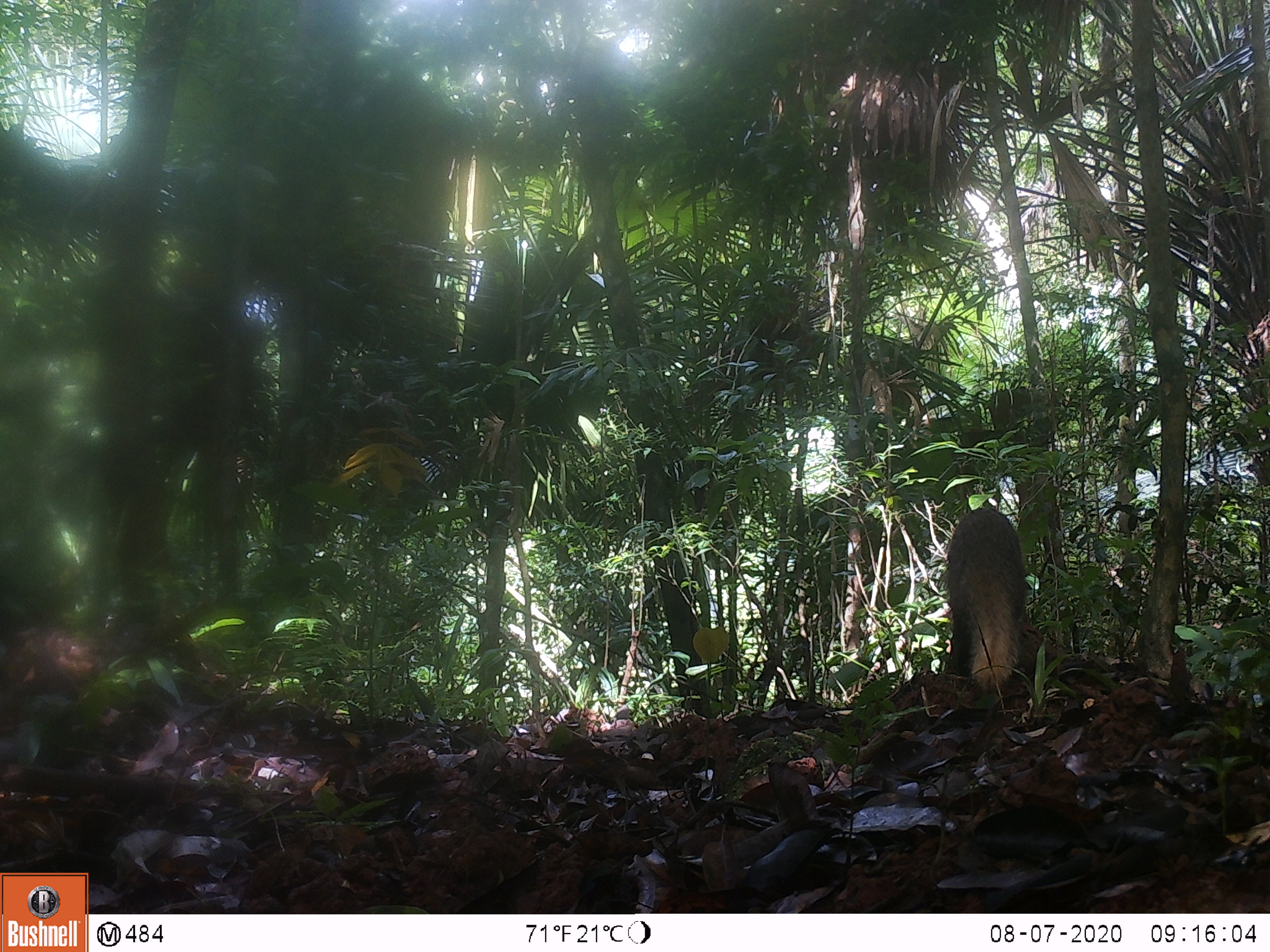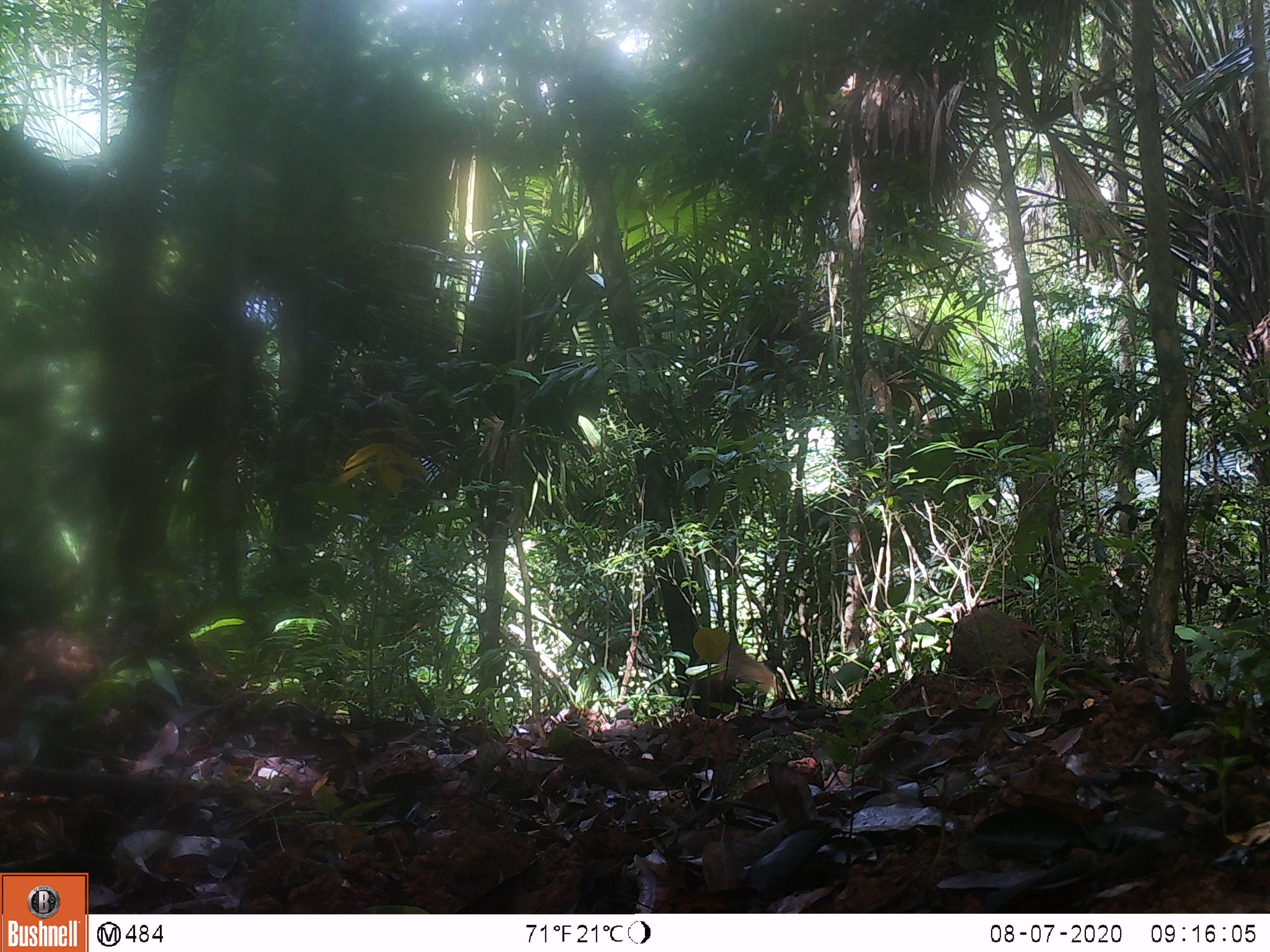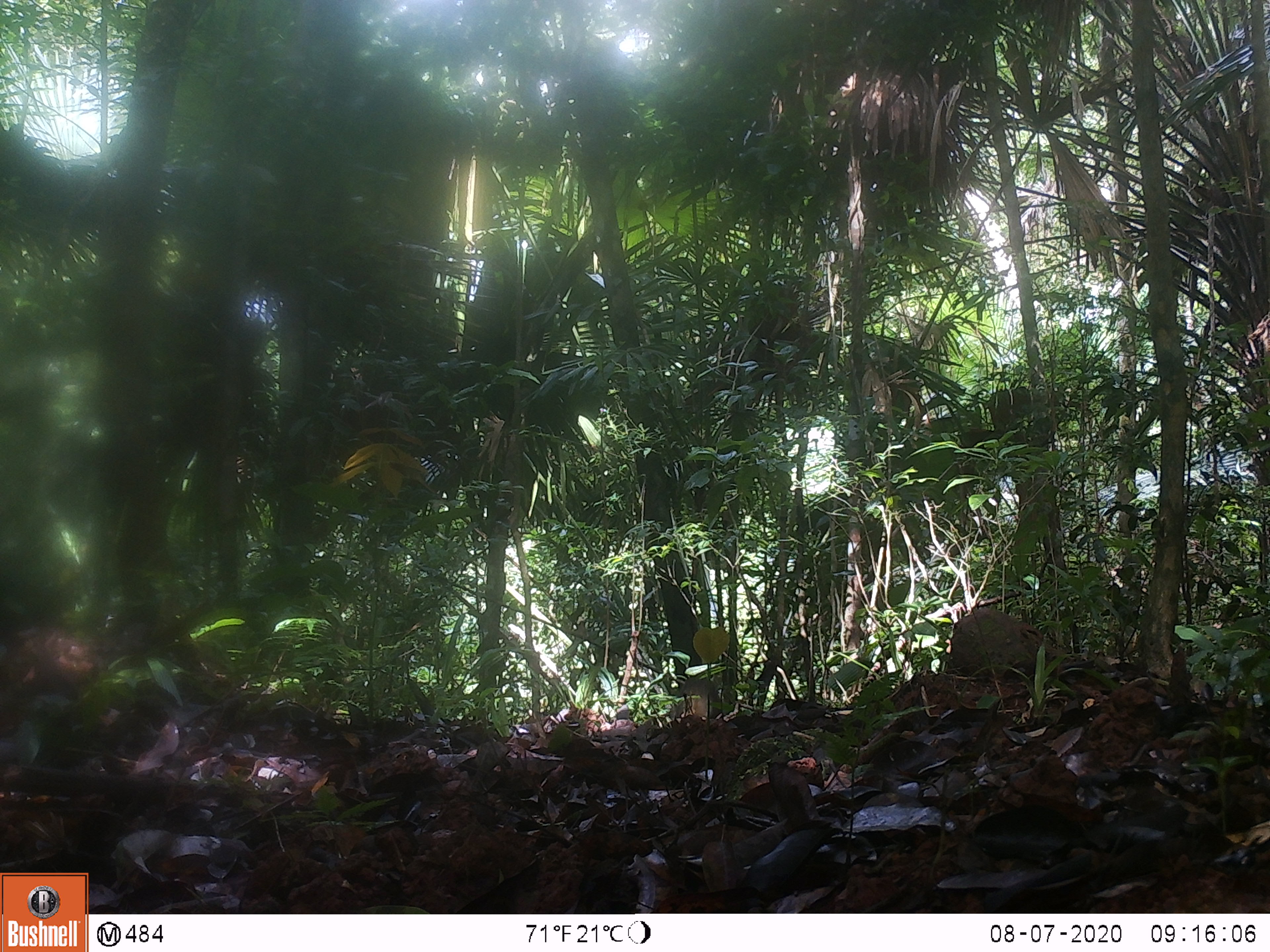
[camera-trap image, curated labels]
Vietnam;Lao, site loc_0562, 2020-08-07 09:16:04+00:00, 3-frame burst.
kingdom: Animalia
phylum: Chordata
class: Mammalia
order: Carnivora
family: Herpestidae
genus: Urva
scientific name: Urva urva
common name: crab-eating mongoose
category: crab eating mongoose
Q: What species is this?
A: Crab eating mongoose (crab-eating mongoose) (Urva urva).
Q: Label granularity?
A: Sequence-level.